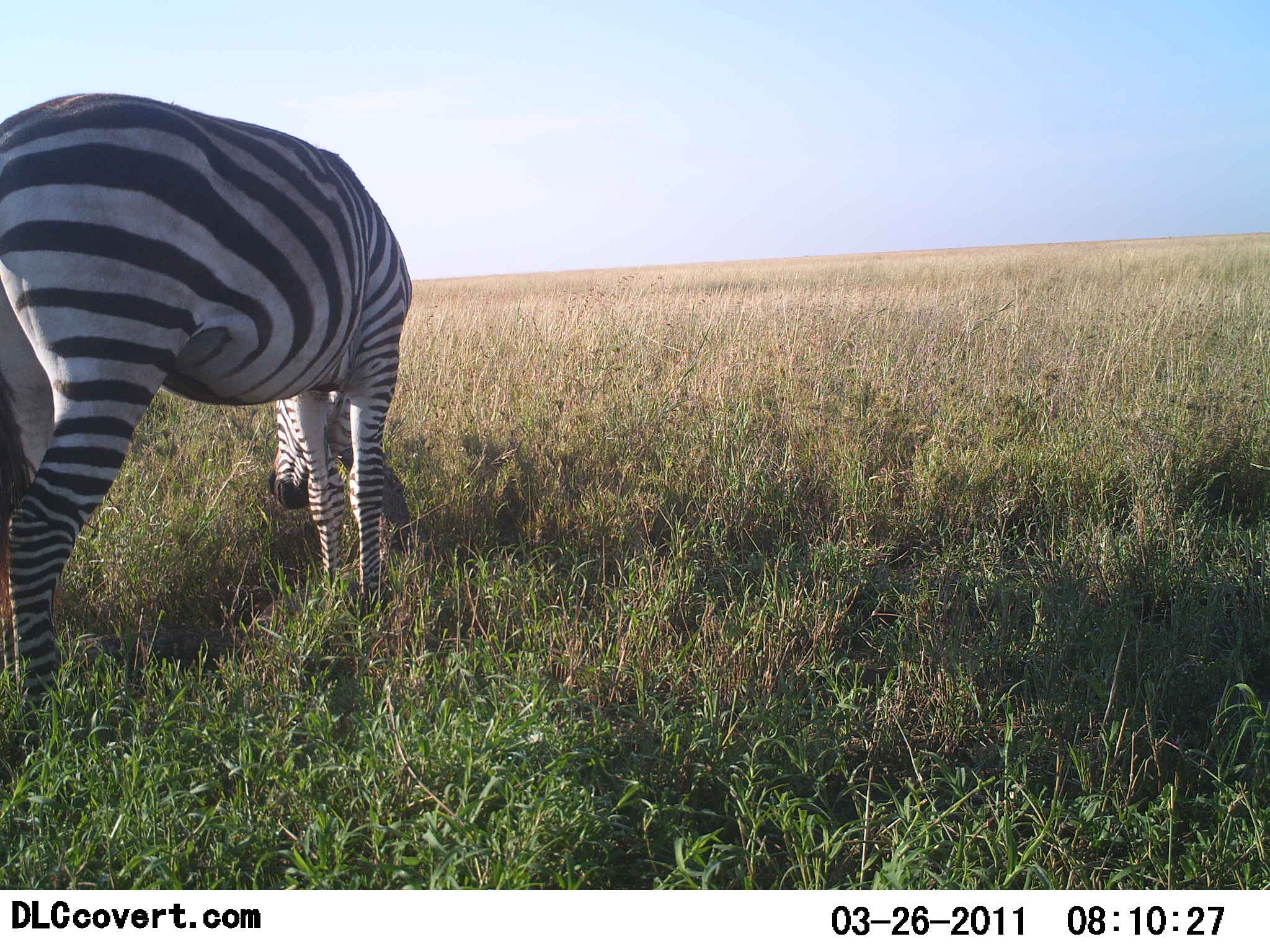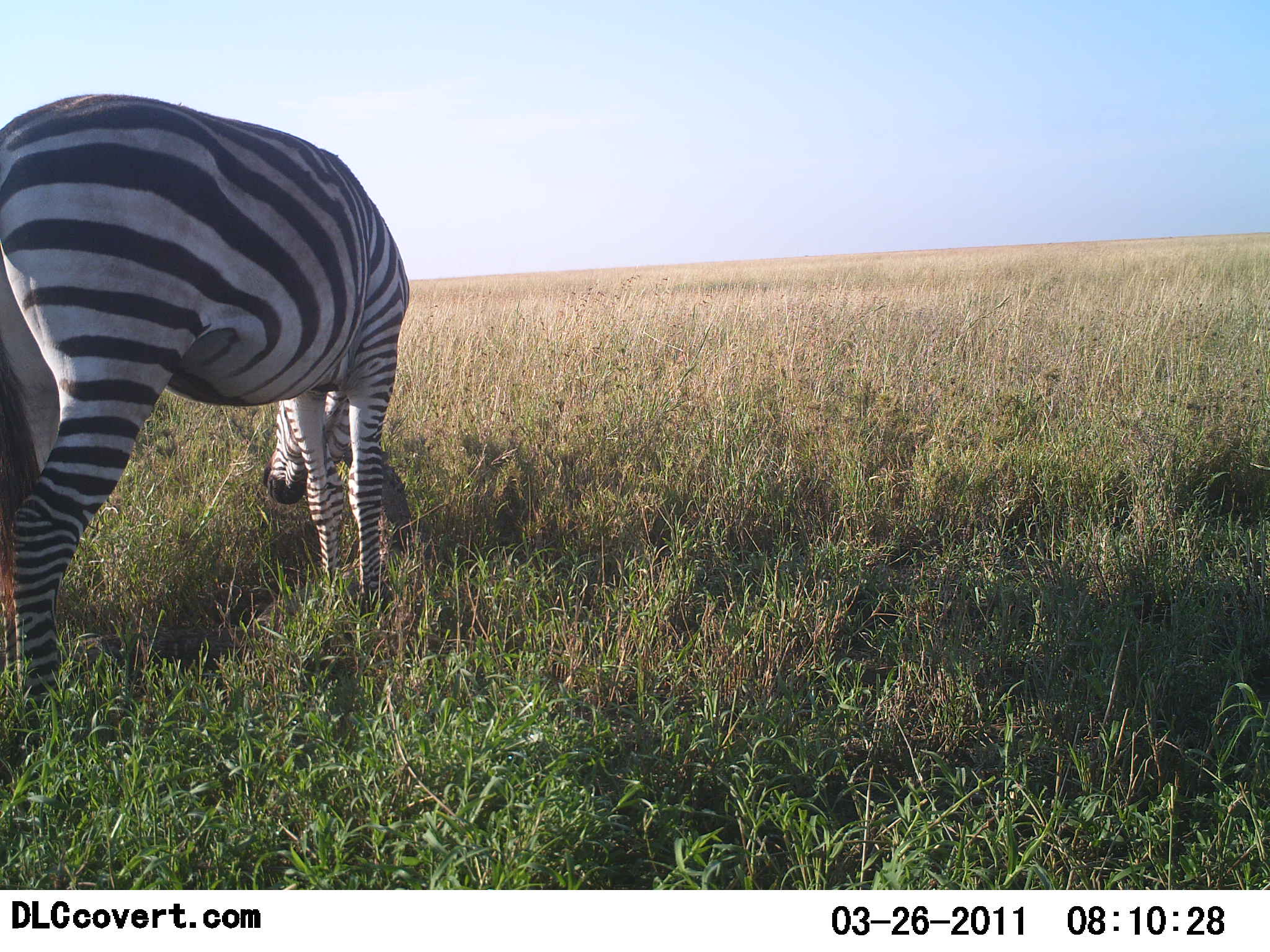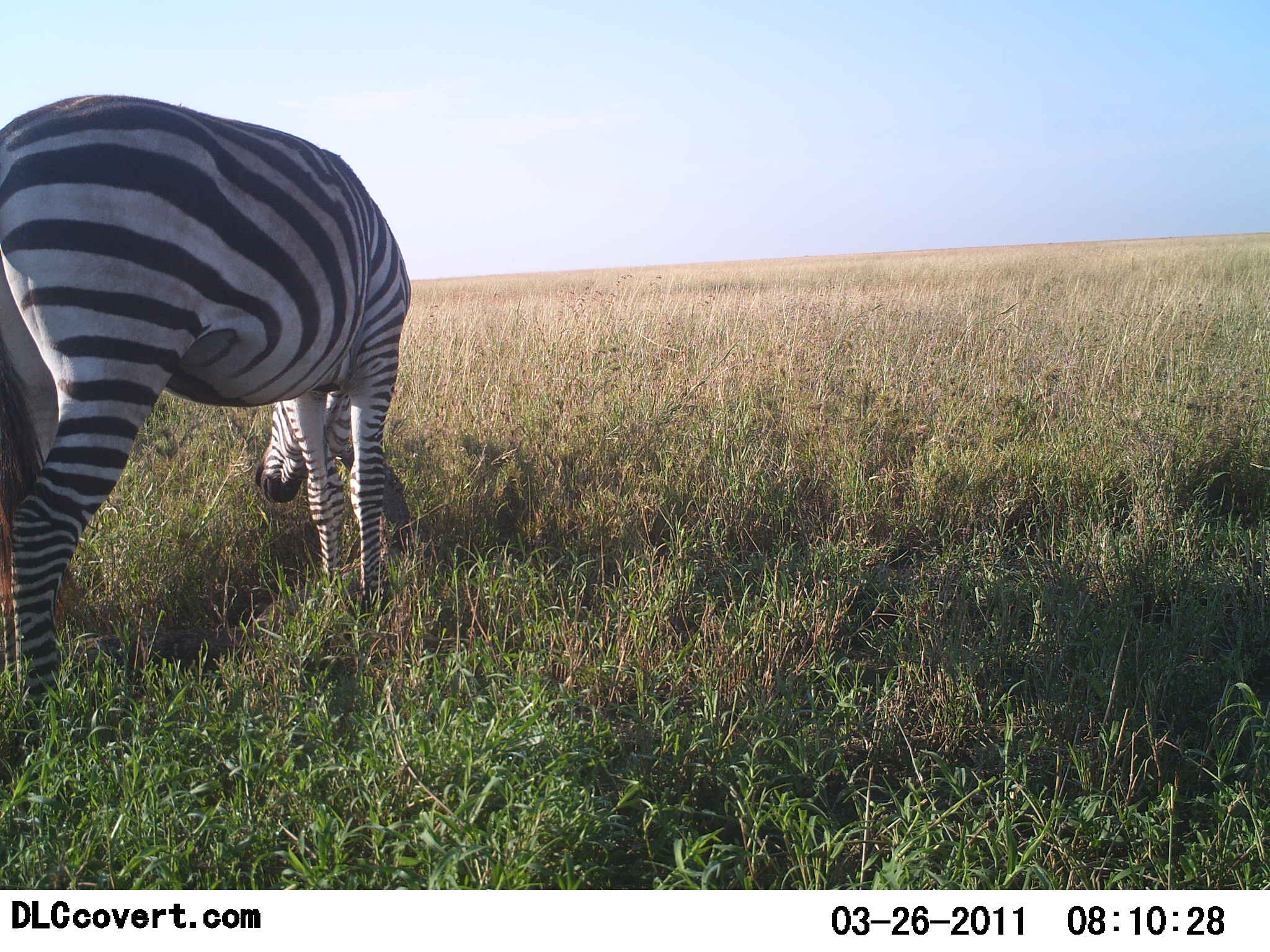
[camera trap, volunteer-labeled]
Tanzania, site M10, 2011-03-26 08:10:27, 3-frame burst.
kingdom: Animalia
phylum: Chordata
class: Mammalia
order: Perissodactyla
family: Equidae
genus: Equus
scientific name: Equus quagga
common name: plains zebra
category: zebra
Zebra (plains zebra) (Equus quagga), count 1. Behavior (volunteer vote fractions): standing 36%, resting 0%, moving 0%, interacting 0%. Young present (vote fraction): 0%. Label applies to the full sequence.